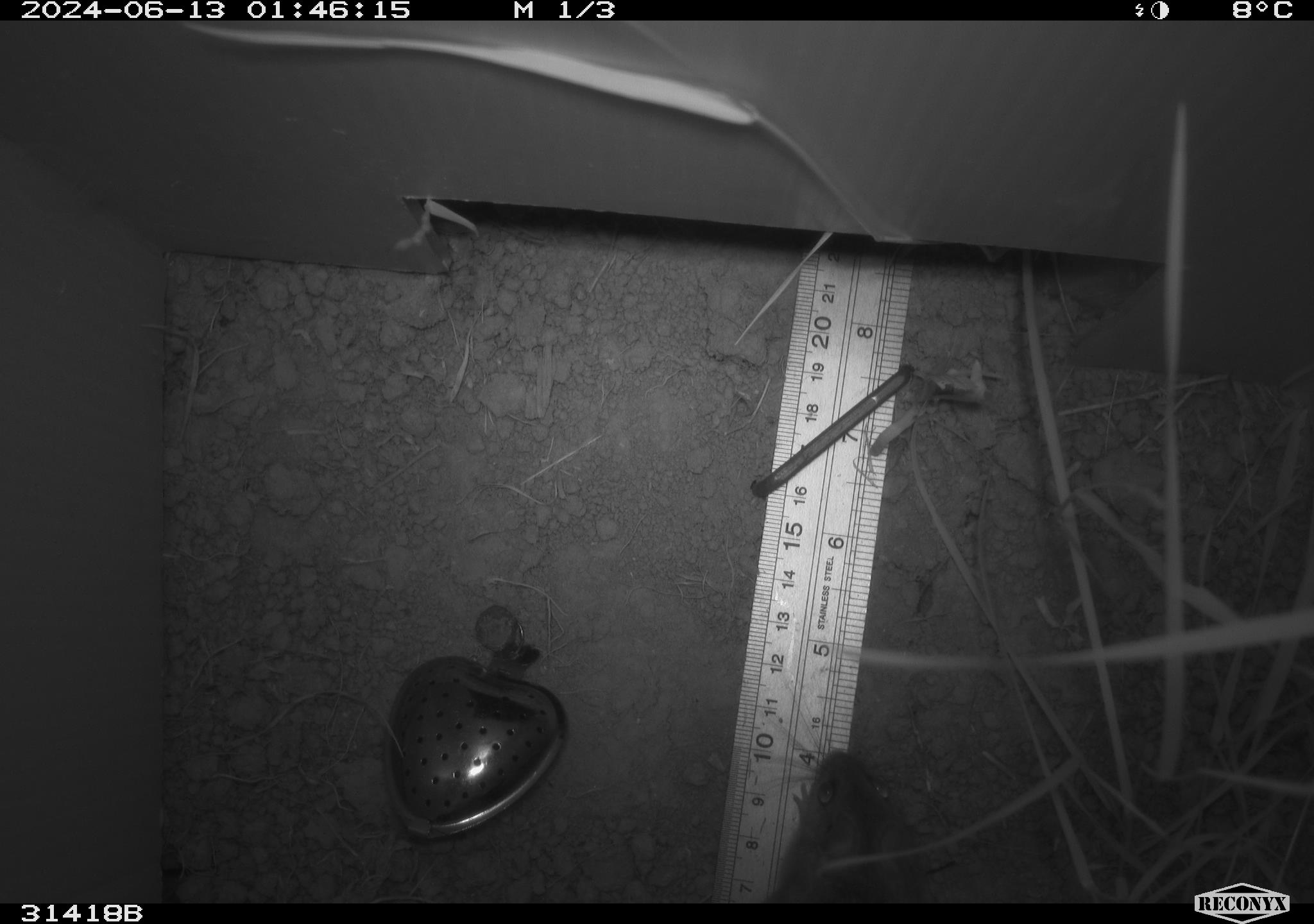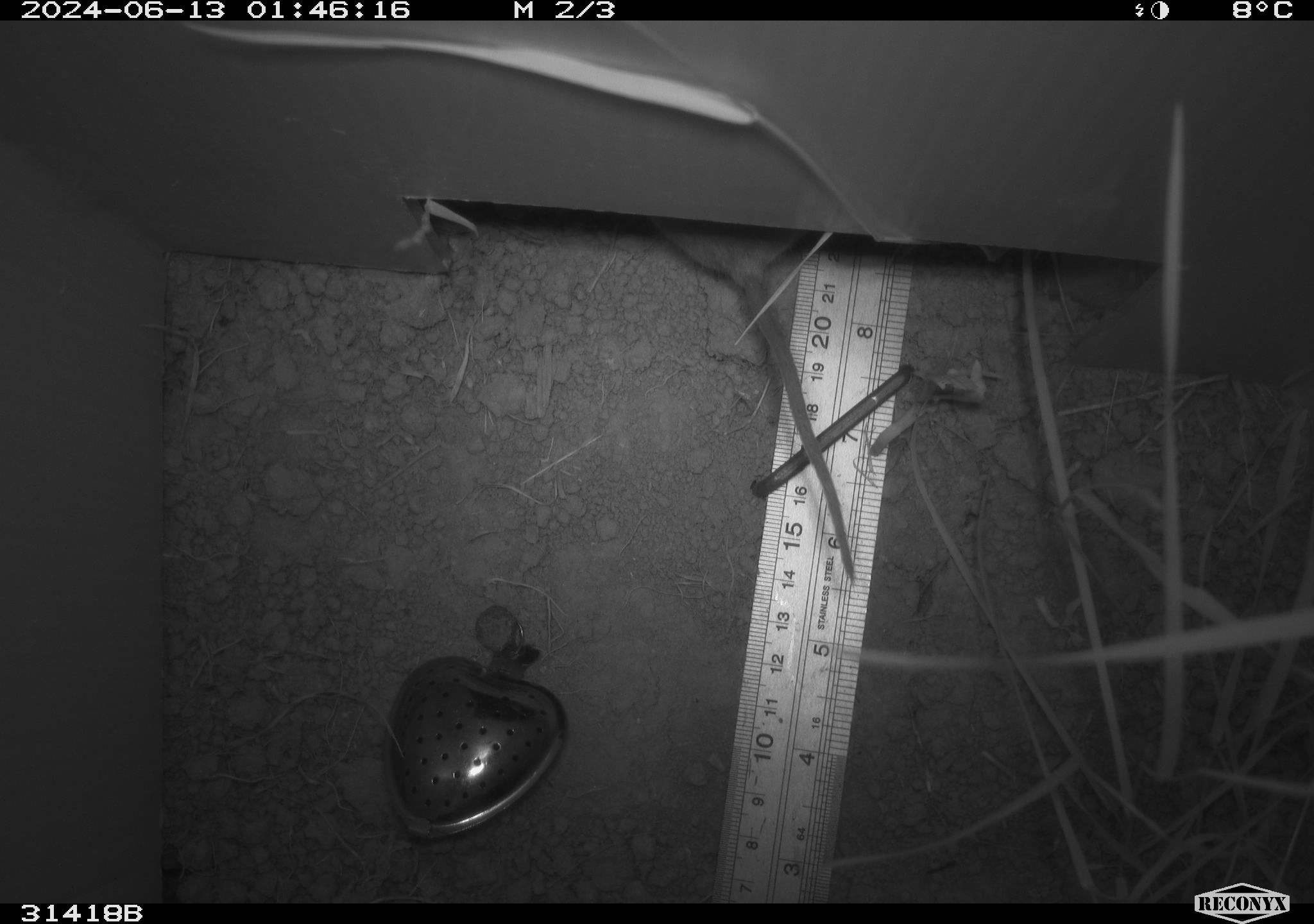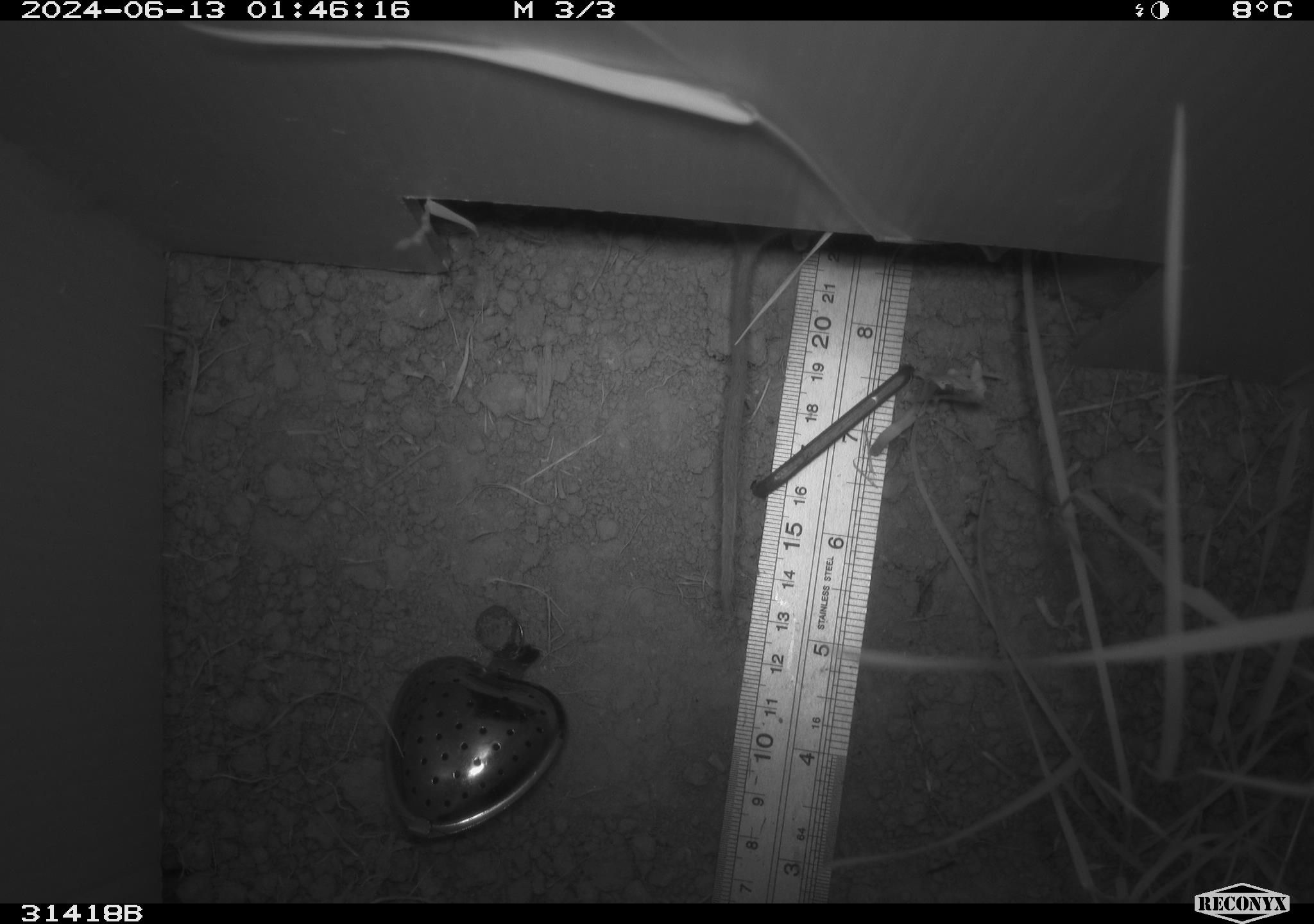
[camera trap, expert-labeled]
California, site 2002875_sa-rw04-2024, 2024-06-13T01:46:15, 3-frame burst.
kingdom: Animalia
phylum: Chordata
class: Mammalia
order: Rodentia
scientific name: Rodentia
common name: rodent